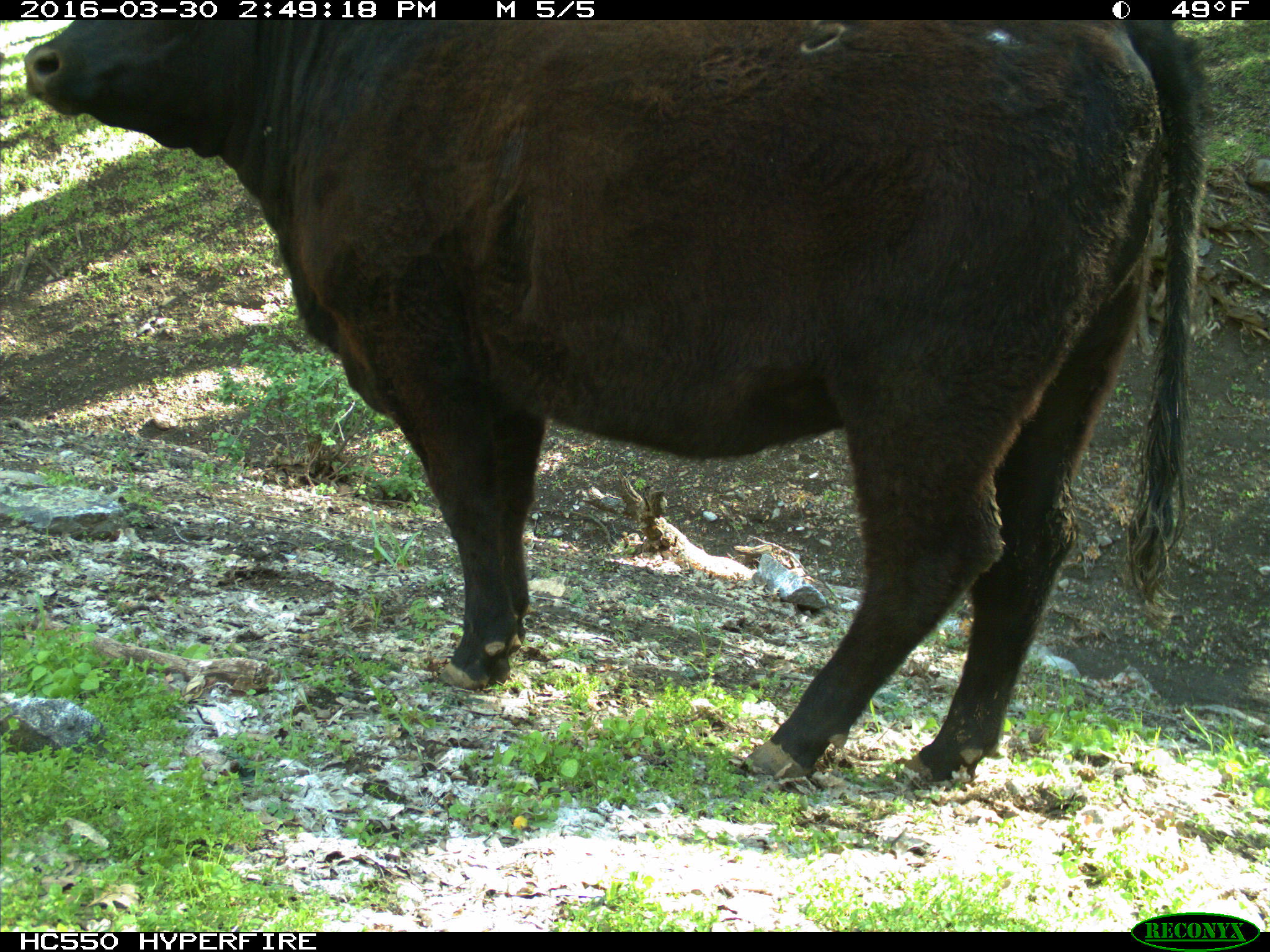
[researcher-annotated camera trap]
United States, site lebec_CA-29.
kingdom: Animalia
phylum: Chordata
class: Mammalia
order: Artiodactyla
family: Bovidae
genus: Bos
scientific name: Bos taurus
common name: domestic cow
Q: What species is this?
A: Bos taurus (domestic cow).